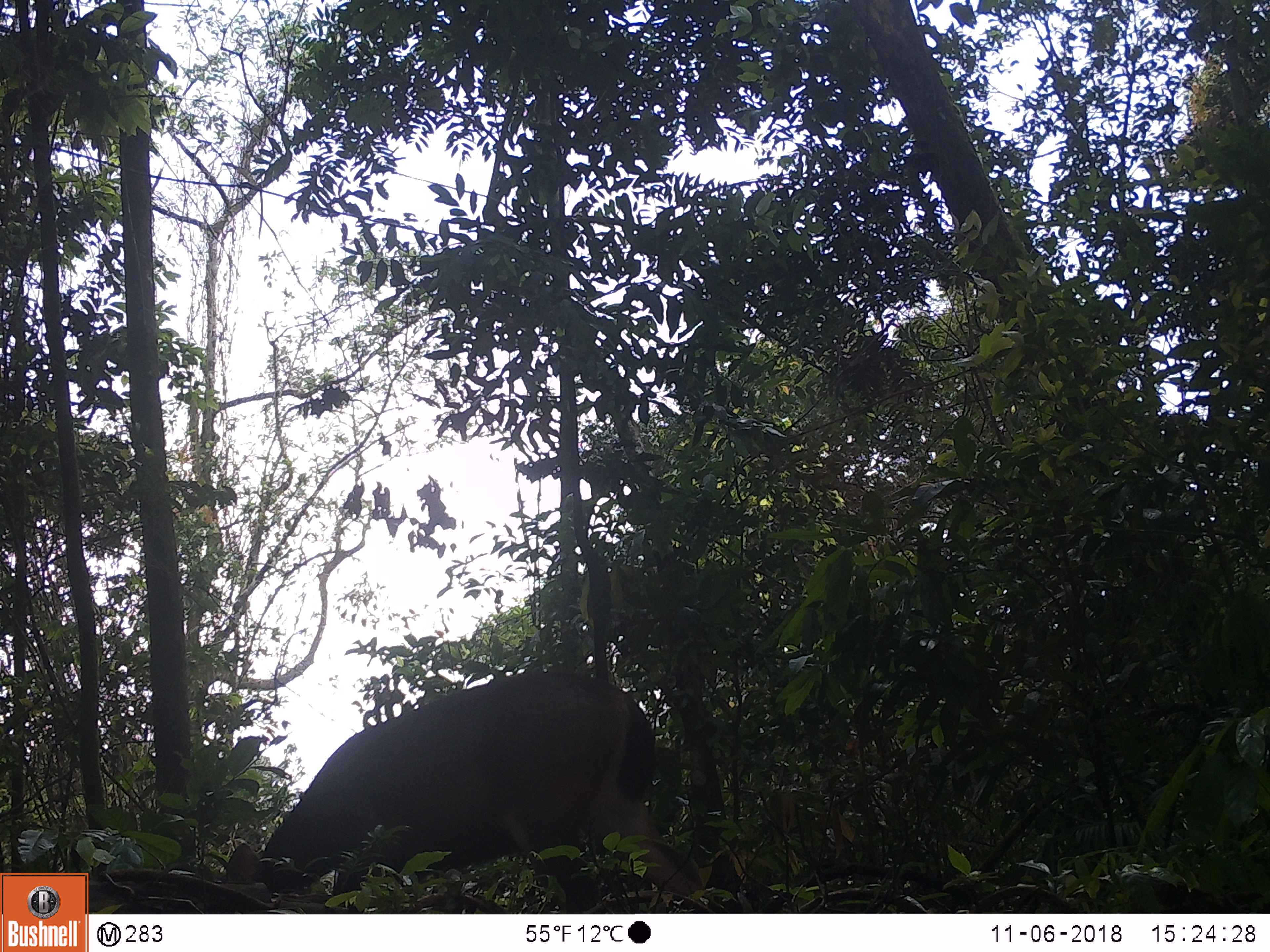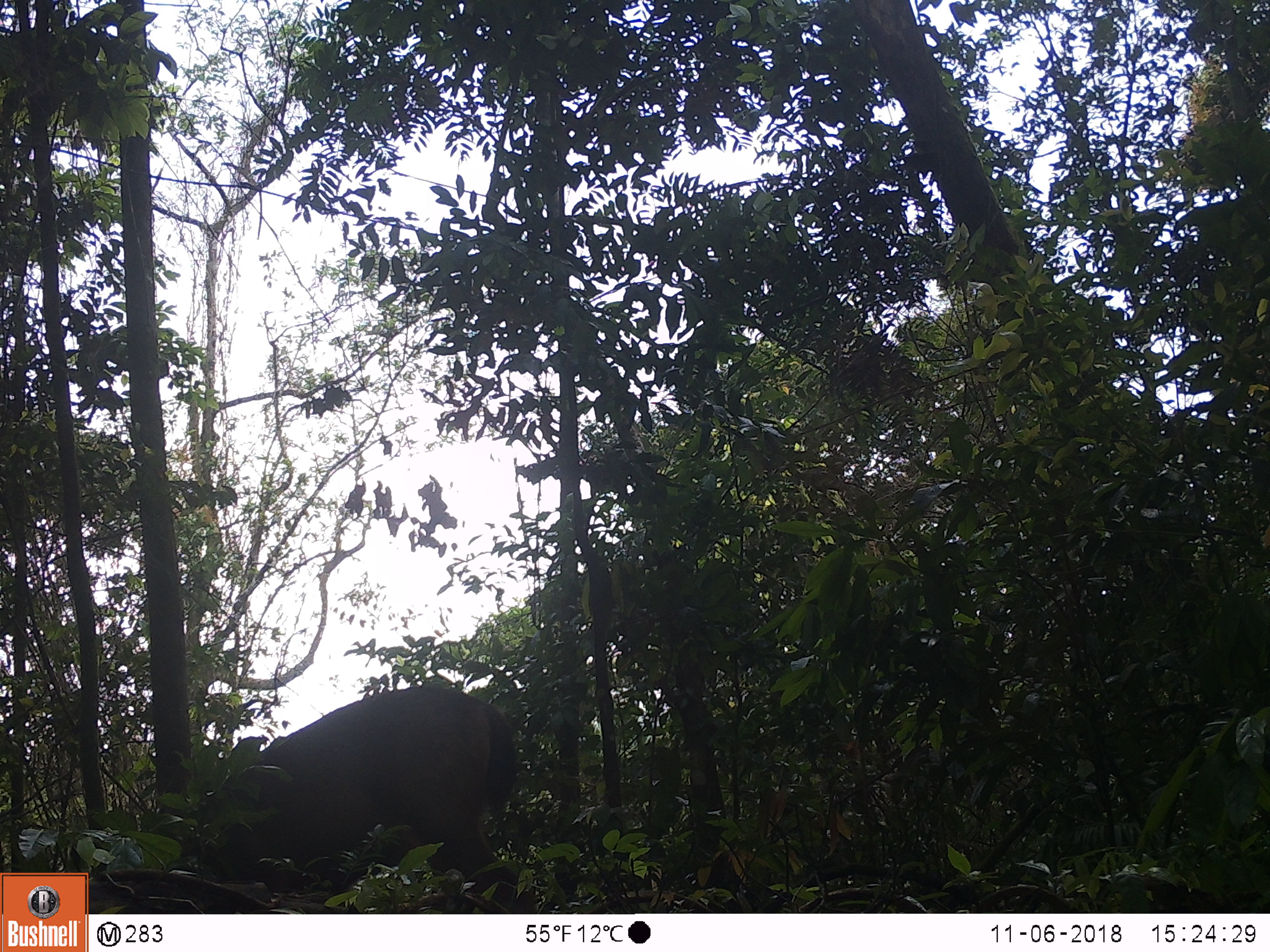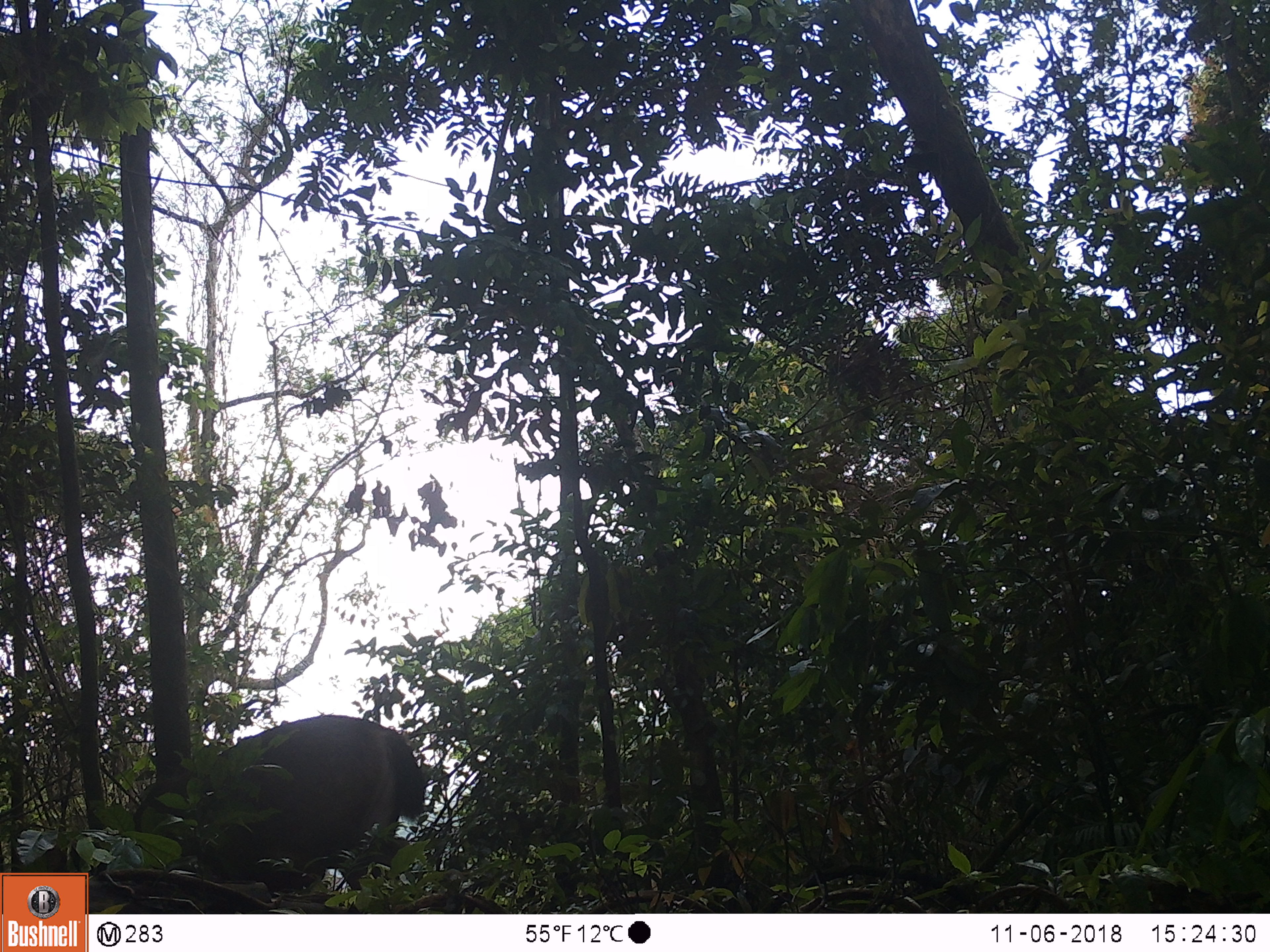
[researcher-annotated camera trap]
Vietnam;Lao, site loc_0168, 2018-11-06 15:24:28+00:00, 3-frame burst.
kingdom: Animalia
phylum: Chordata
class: Mammalia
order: Artiodactyla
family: Cervidae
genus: Rusa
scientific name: Rusa unicolor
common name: sambar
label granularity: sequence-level